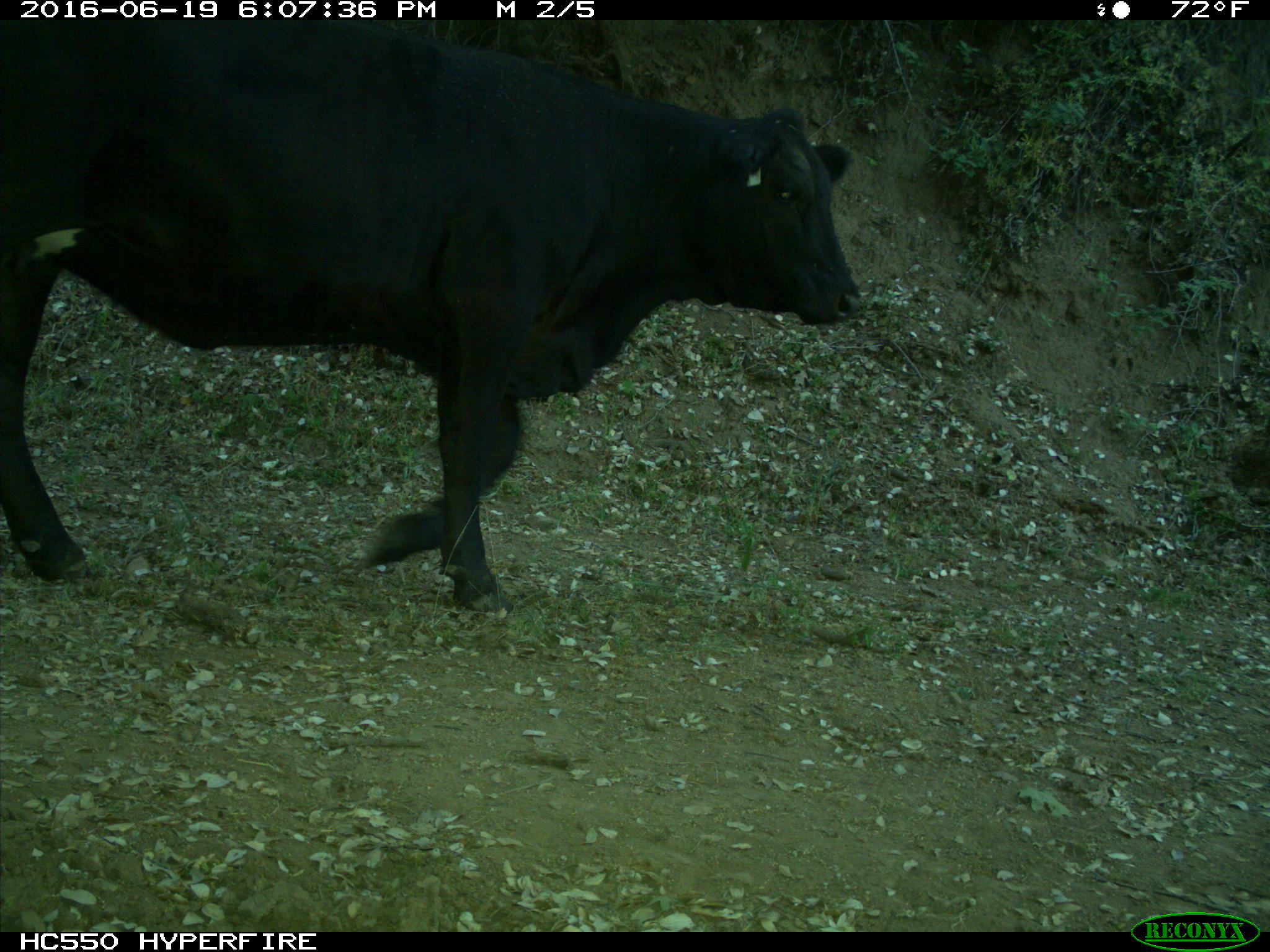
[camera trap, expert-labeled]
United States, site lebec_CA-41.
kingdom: Animalia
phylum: Chordata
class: Mammalia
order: Artiodactyla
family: Bovidae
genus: Bos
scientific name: Bos taurus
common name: domestic cow